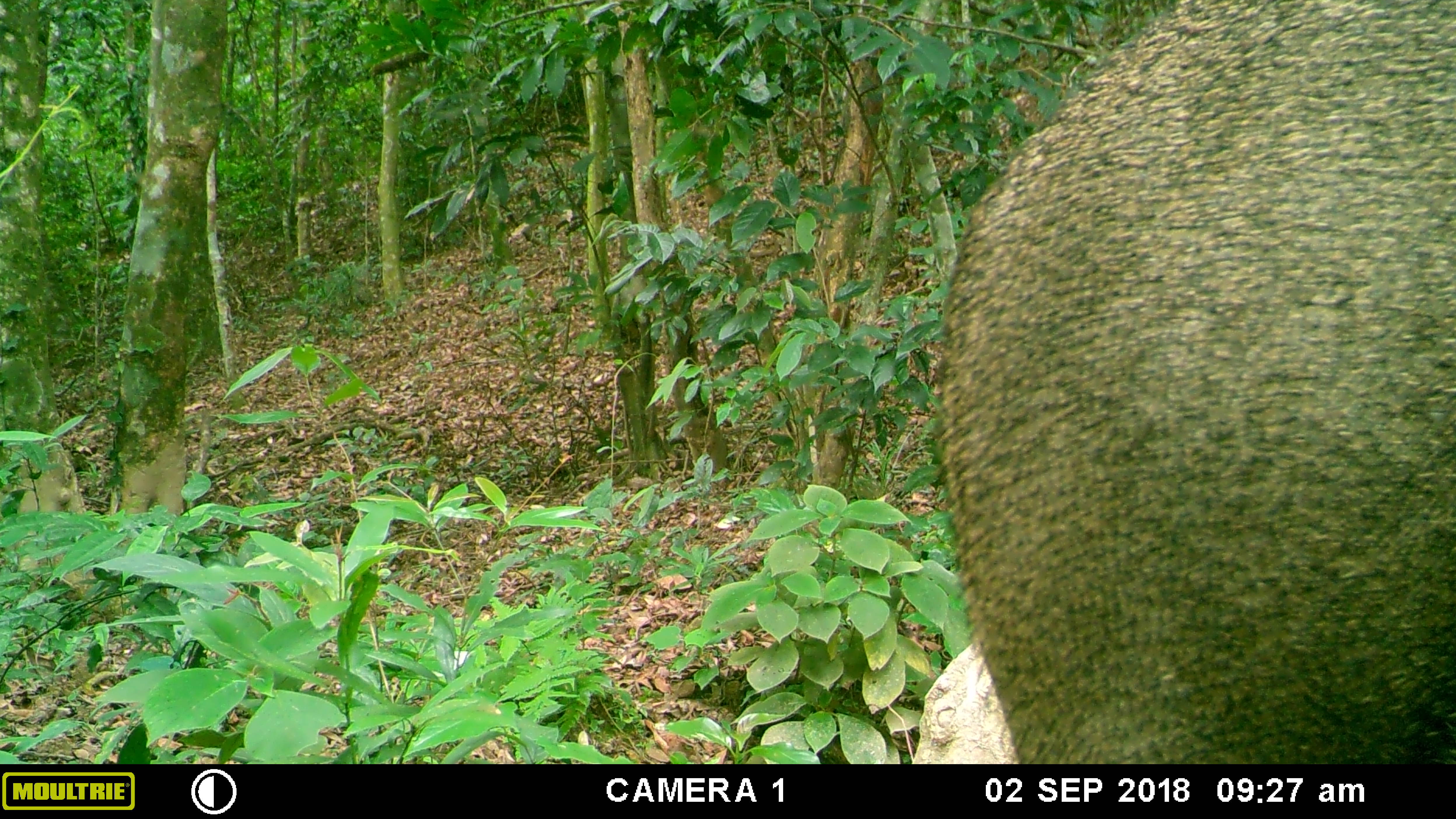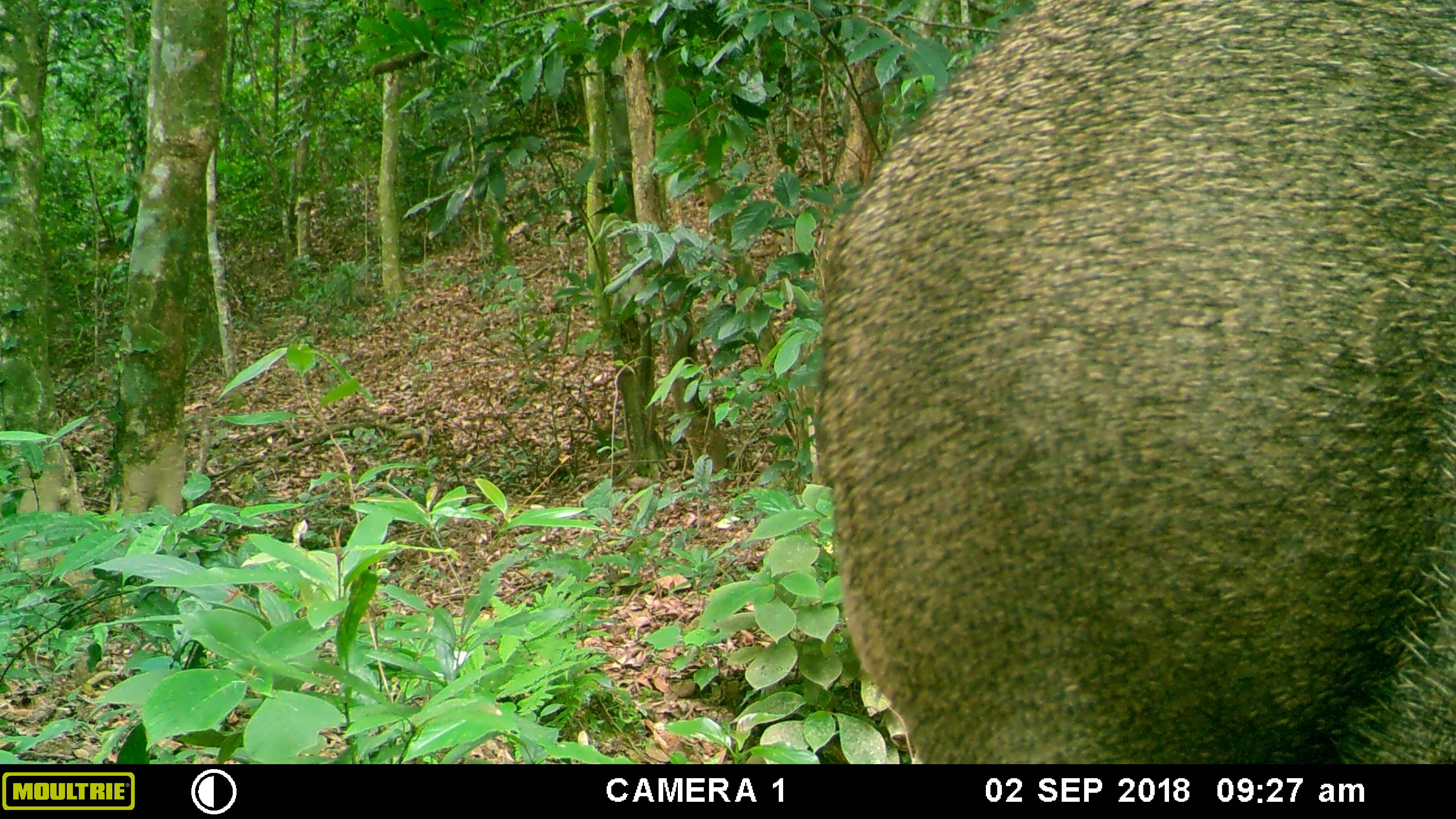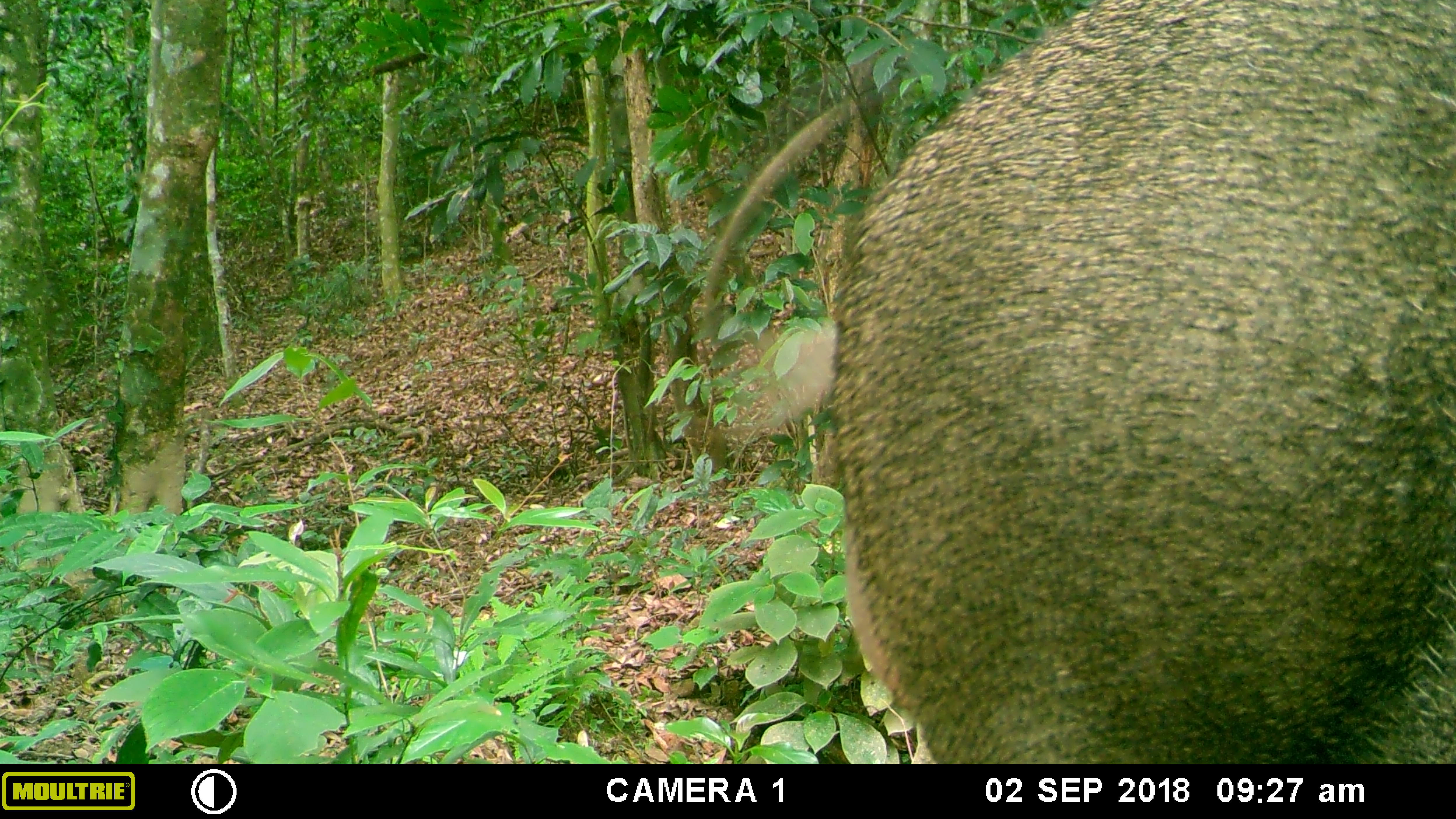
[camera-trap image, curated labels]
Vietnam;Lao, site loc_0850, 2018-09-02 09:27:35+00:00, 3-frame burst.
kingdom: Animalia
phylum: Chordata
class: Mammalia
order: Artiodactyla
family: Suidae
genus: Sus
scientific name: Sus scrofa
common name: eurasian wild pig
Eurasian wild pig (Sus scrofa). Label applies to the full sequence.